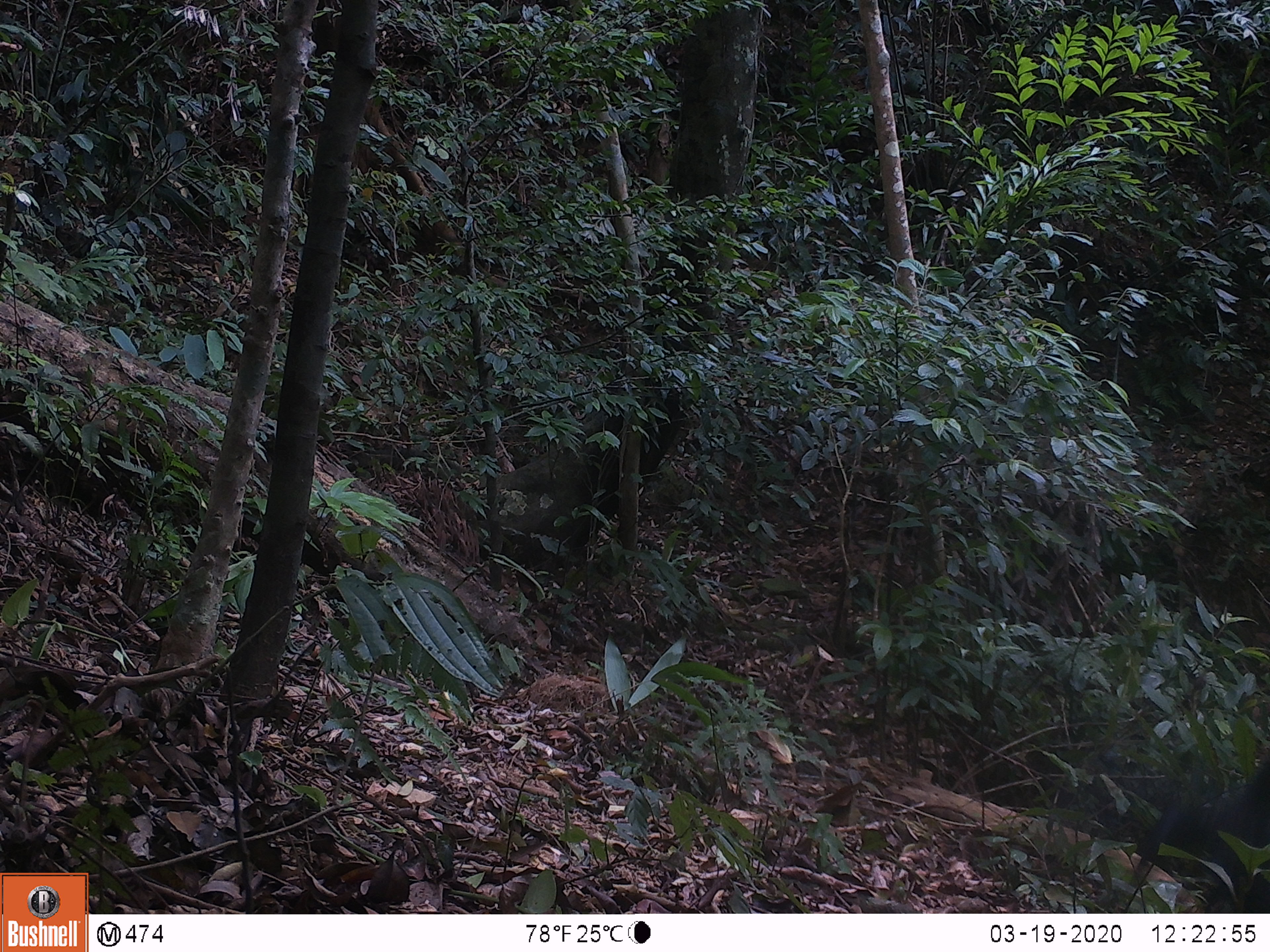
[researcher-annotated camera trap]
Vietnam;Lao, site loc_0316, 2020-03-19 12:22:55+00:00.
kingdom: Animalia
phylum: Chordata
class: Aves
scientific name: Aves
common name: bird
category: unidentified bird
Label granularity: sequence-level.